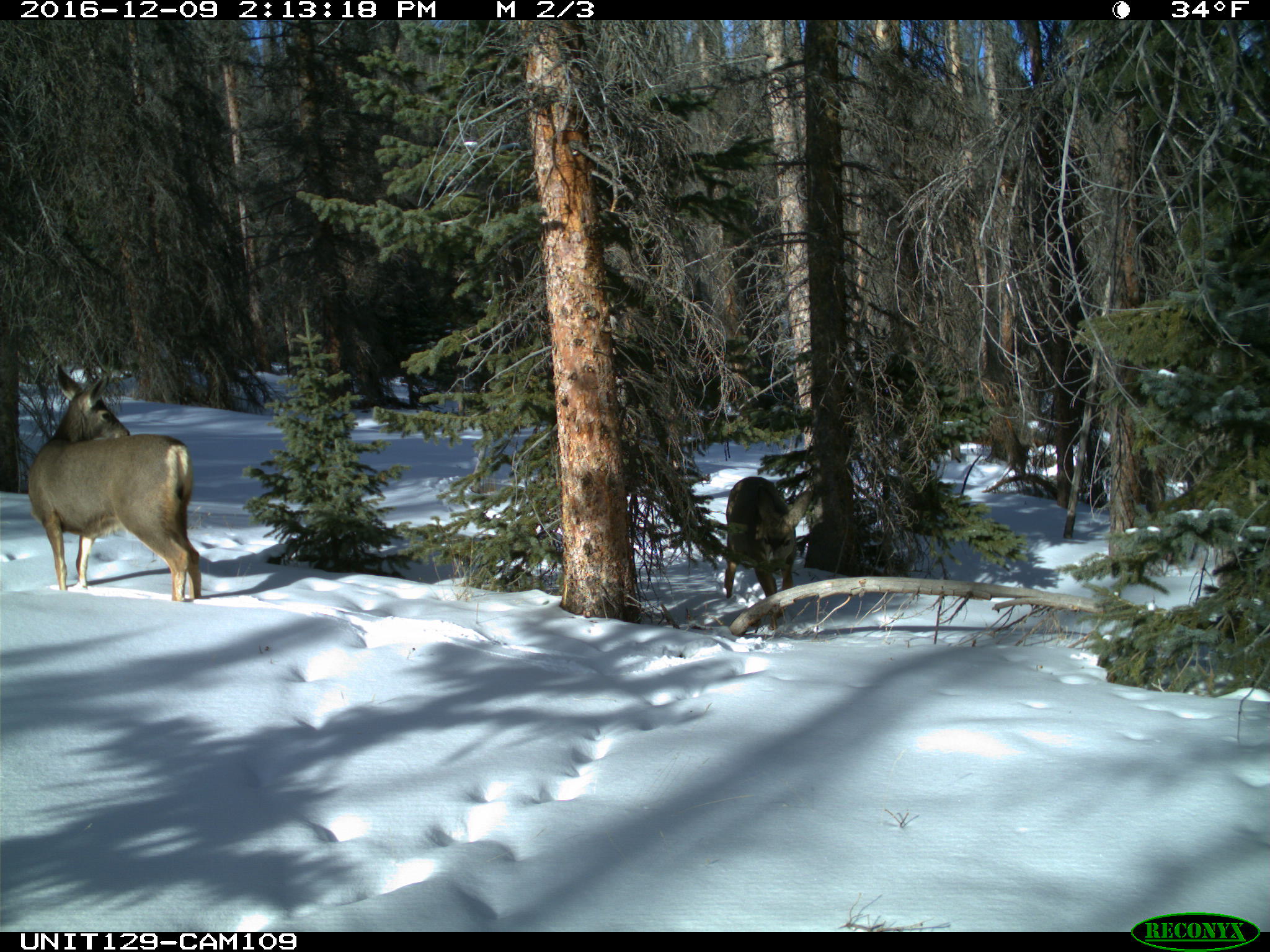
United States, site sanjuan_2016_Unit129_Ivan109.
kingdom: Animalia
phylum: Chordata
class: Mammalia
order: Artiodactyla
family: Cervidae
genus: Odocoileus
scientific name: Odocoileus hemionus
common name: mule deer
Odocoileus hemionus (mule deer).